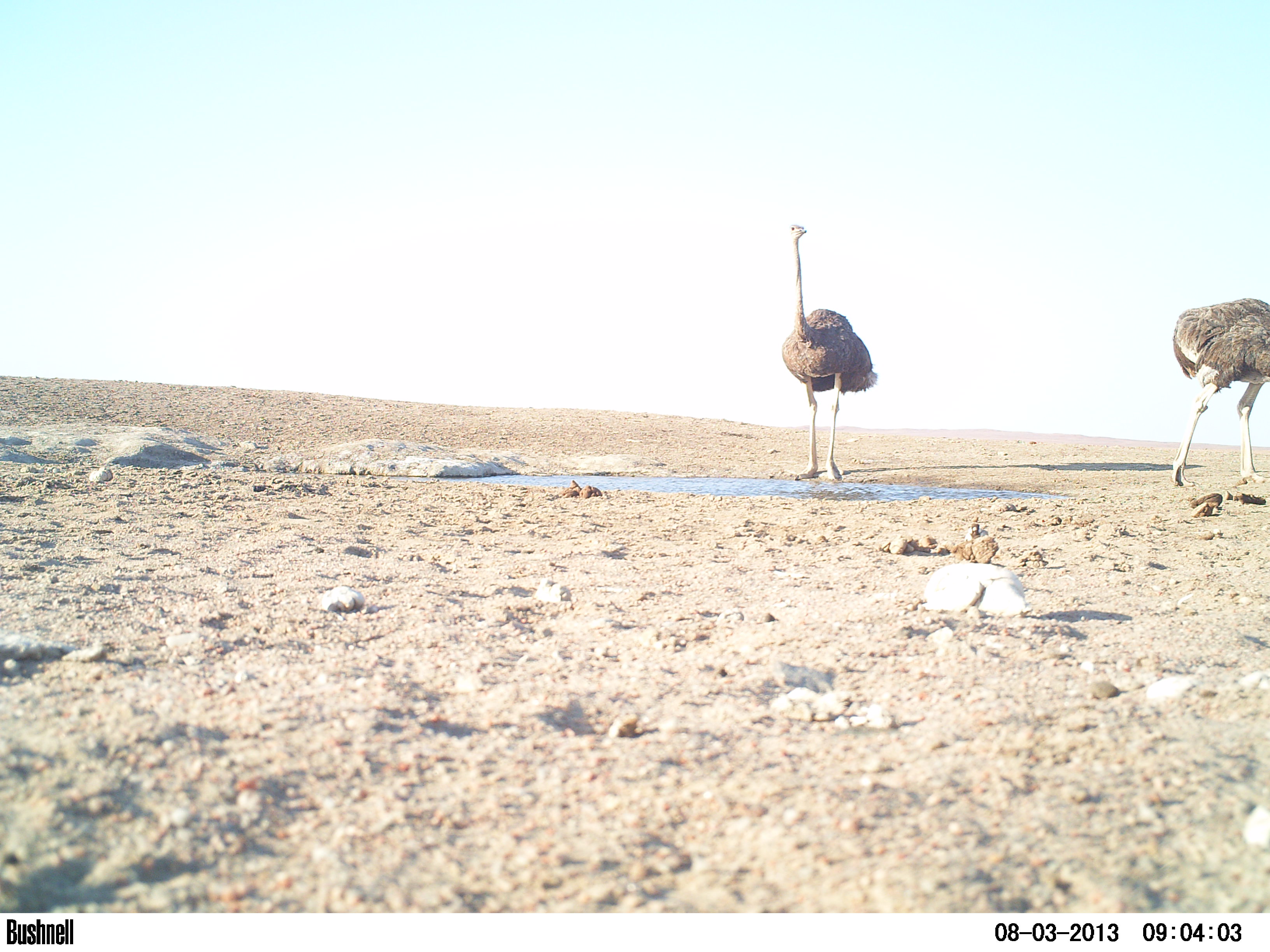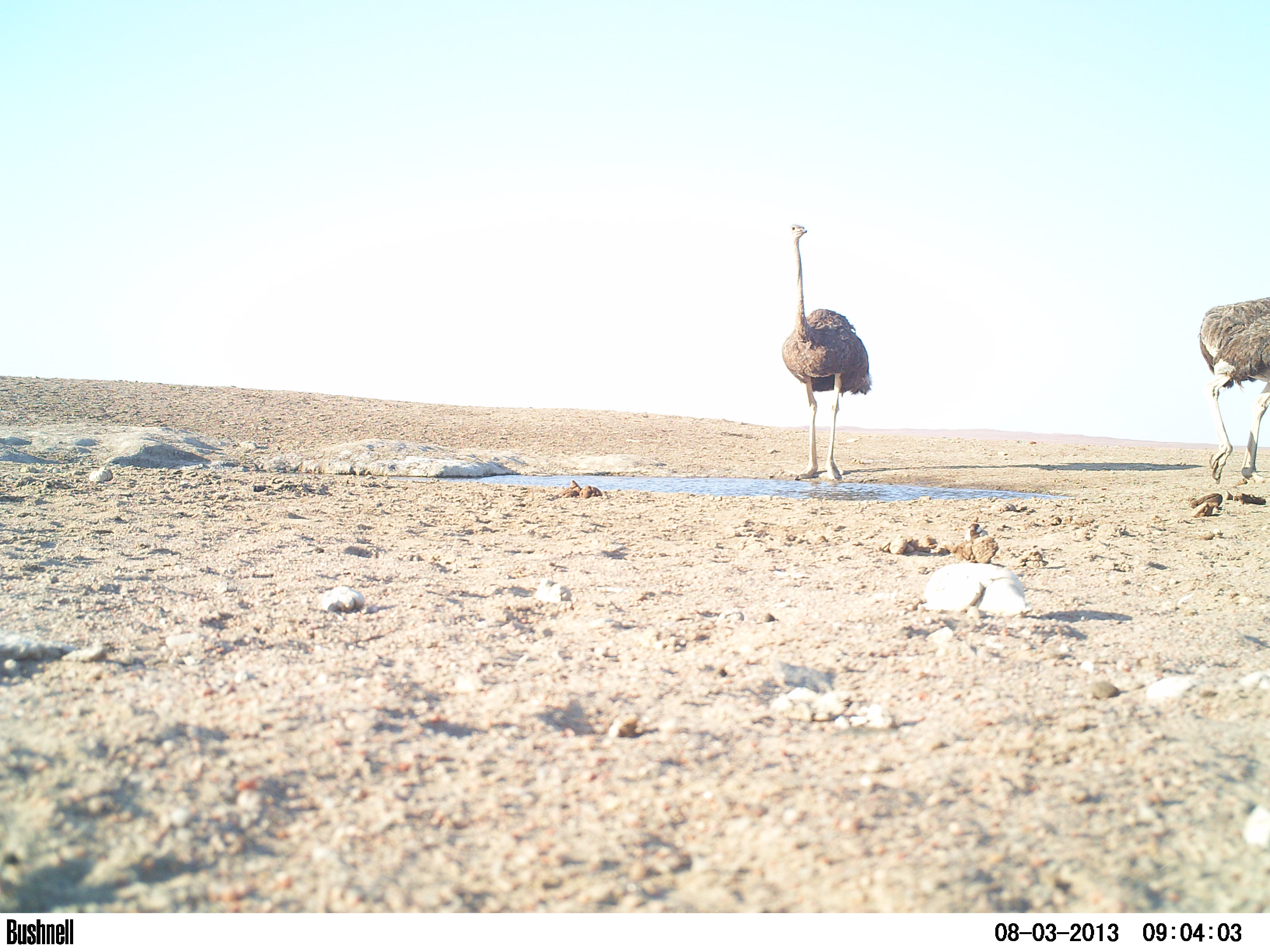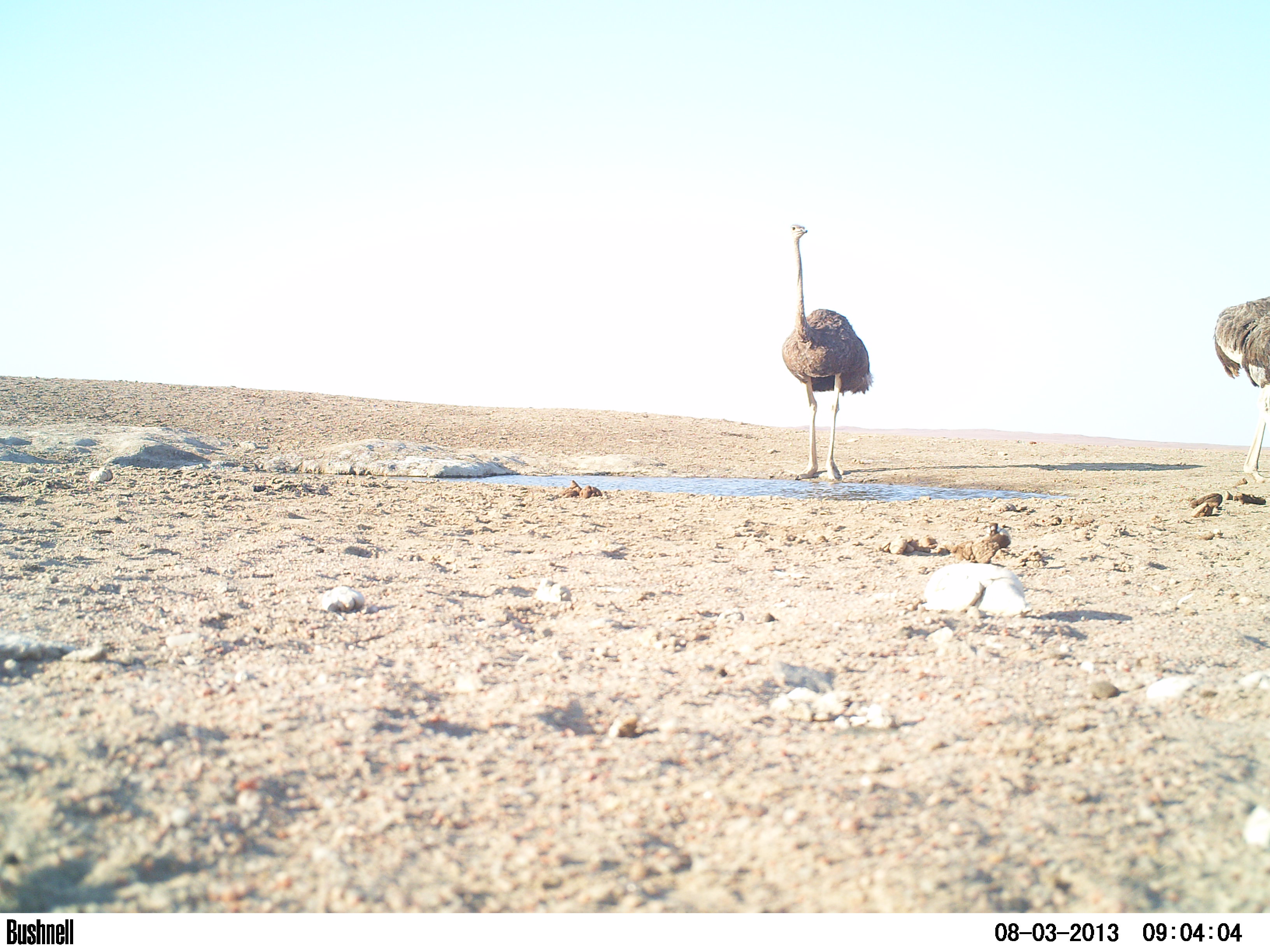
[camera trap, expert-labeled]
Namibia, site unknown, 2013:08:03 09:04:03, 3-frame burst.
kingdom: Animalia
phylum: Chordata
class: Aves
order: Struthioniformes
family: Struthionidae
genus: Struthio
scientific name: Struthio camelus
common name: common ostrich